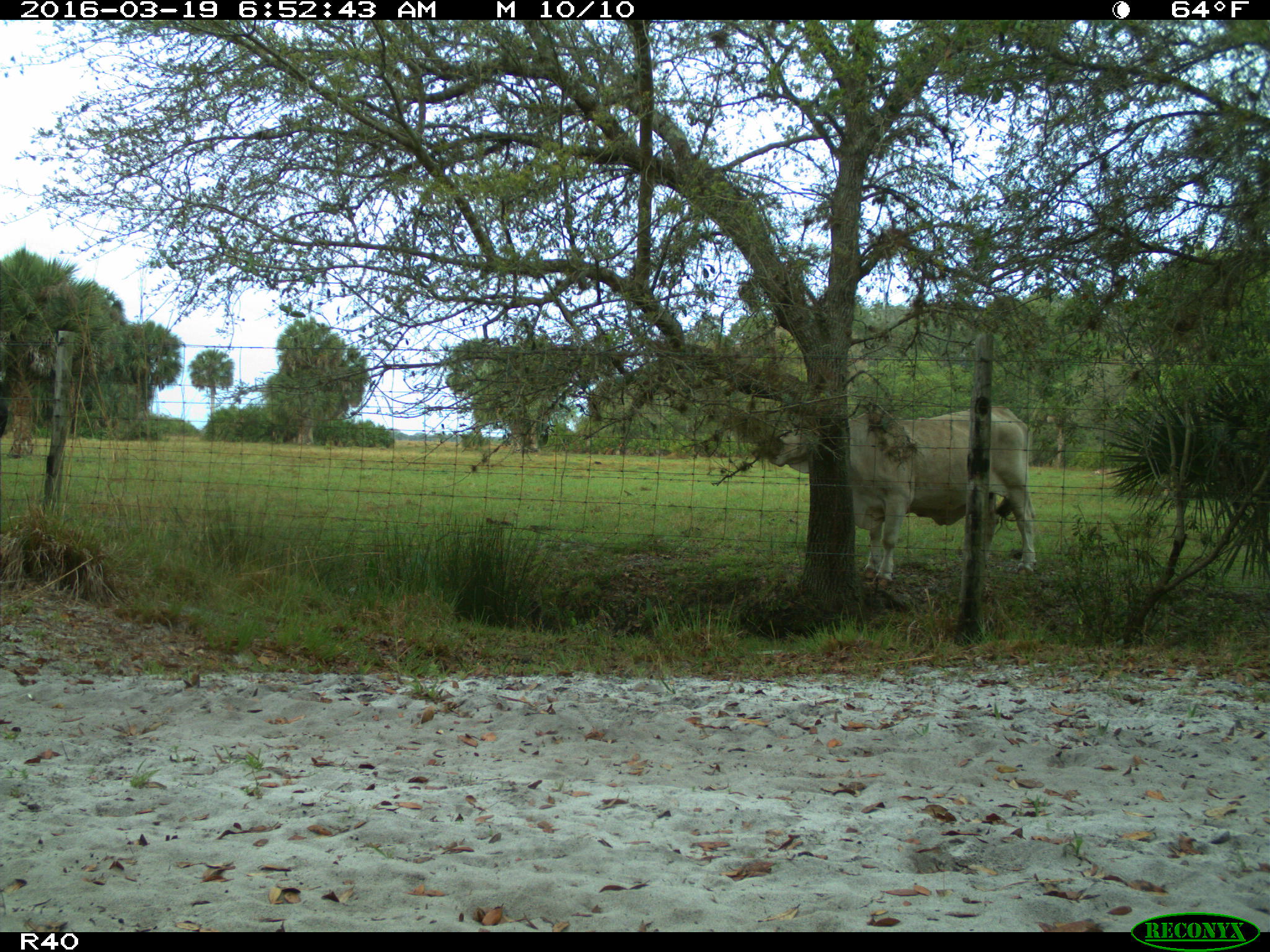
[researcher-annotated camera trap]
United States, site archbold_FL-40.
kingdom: Animalia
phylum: Chordata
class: Mammalia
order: Artiodactyla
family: Bovidae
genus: Bos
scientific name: Bos taurus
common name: domestic cow